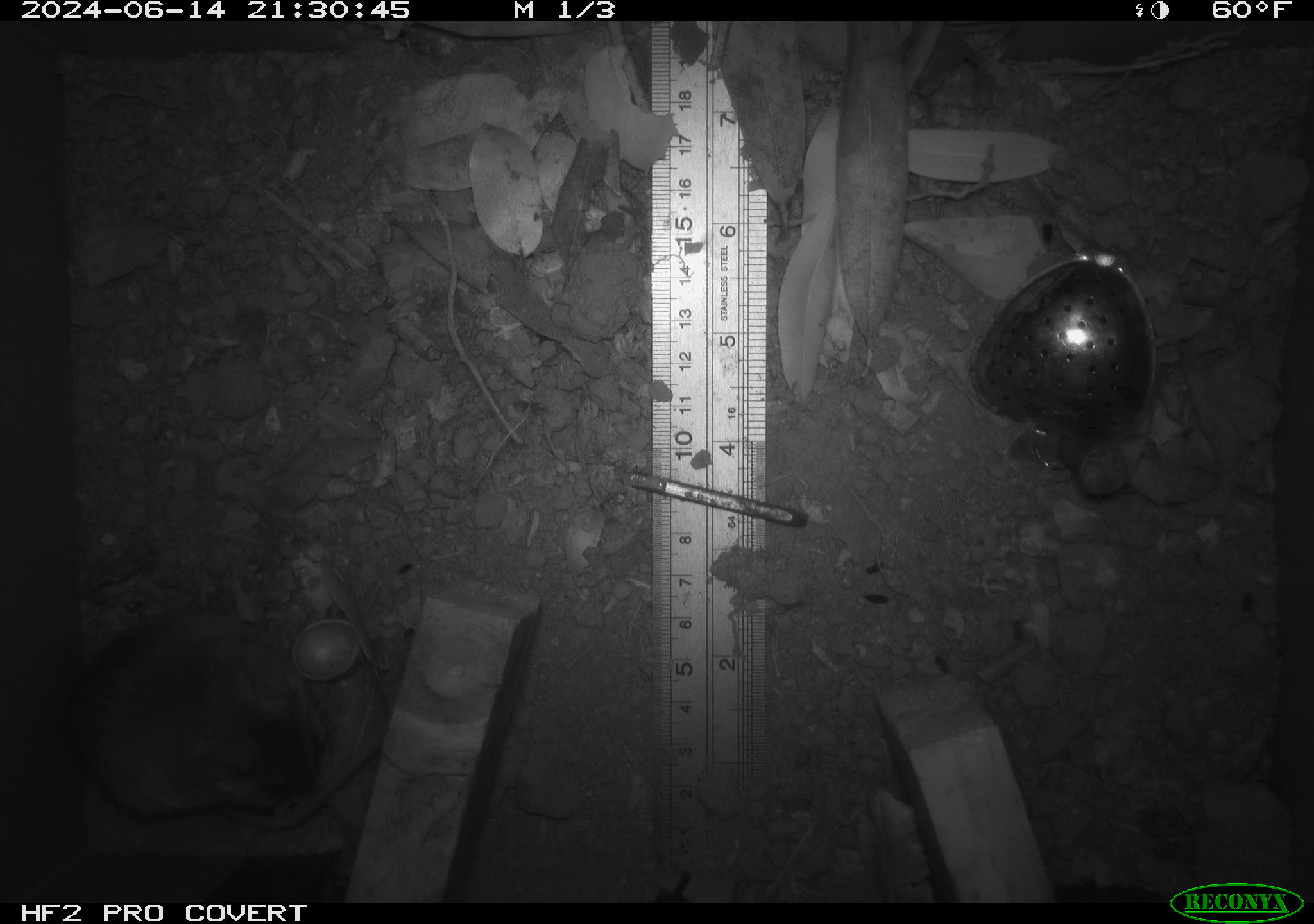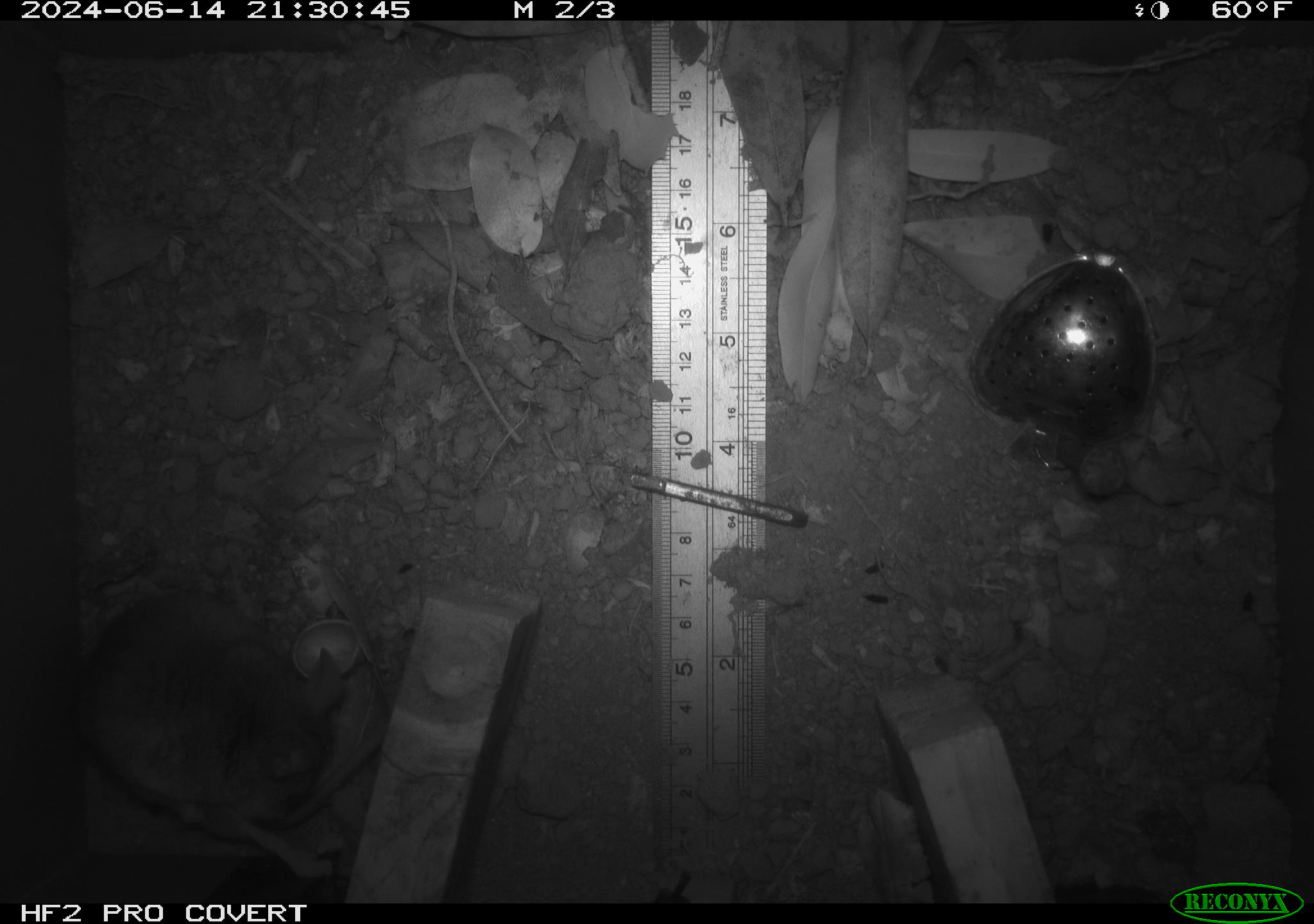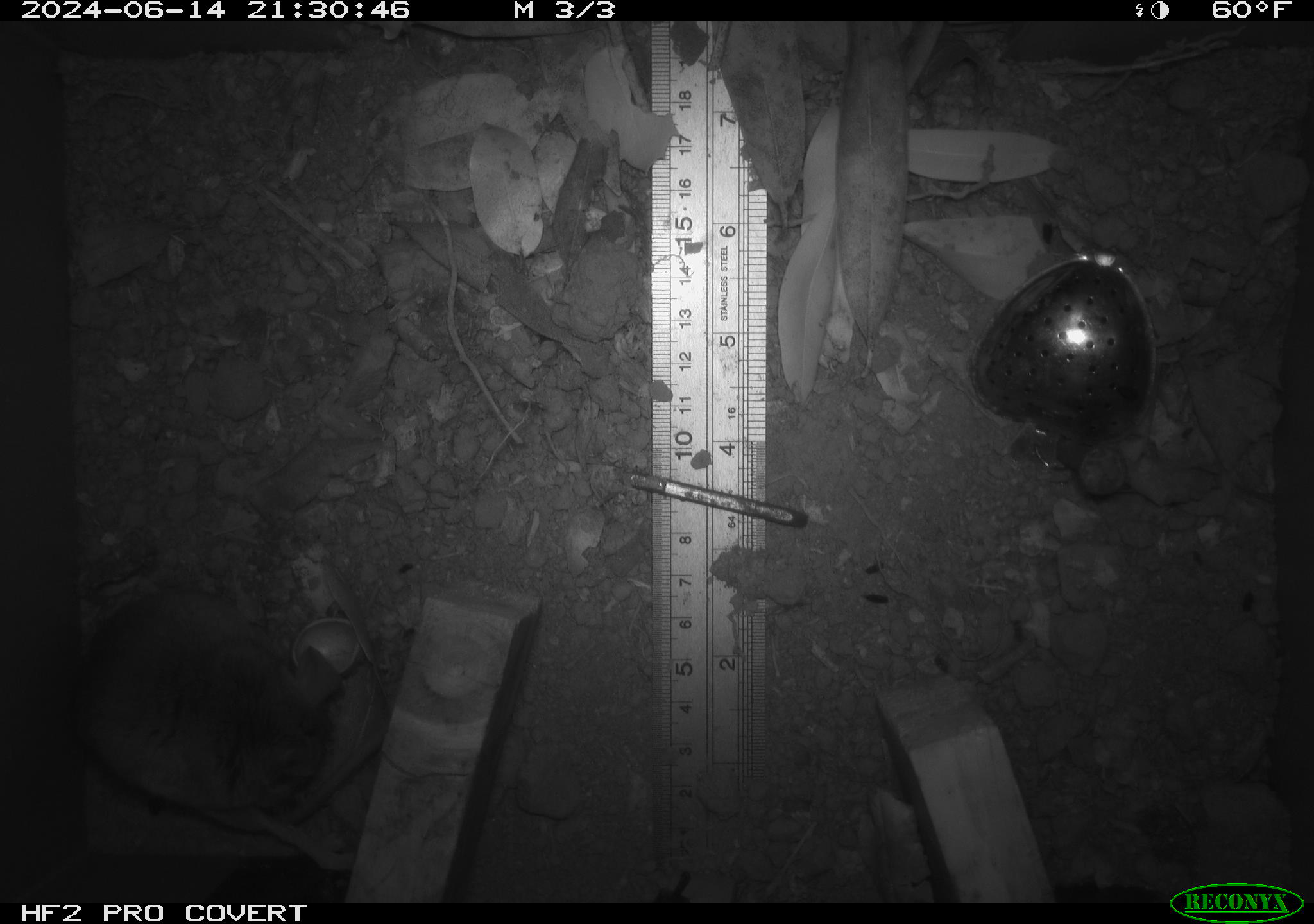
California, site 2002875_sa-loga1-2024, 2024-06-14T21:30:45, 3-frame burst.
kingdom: Animalia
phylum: Chordata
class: Mammalia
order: Rodentia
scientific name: Rodentia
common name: mouse species